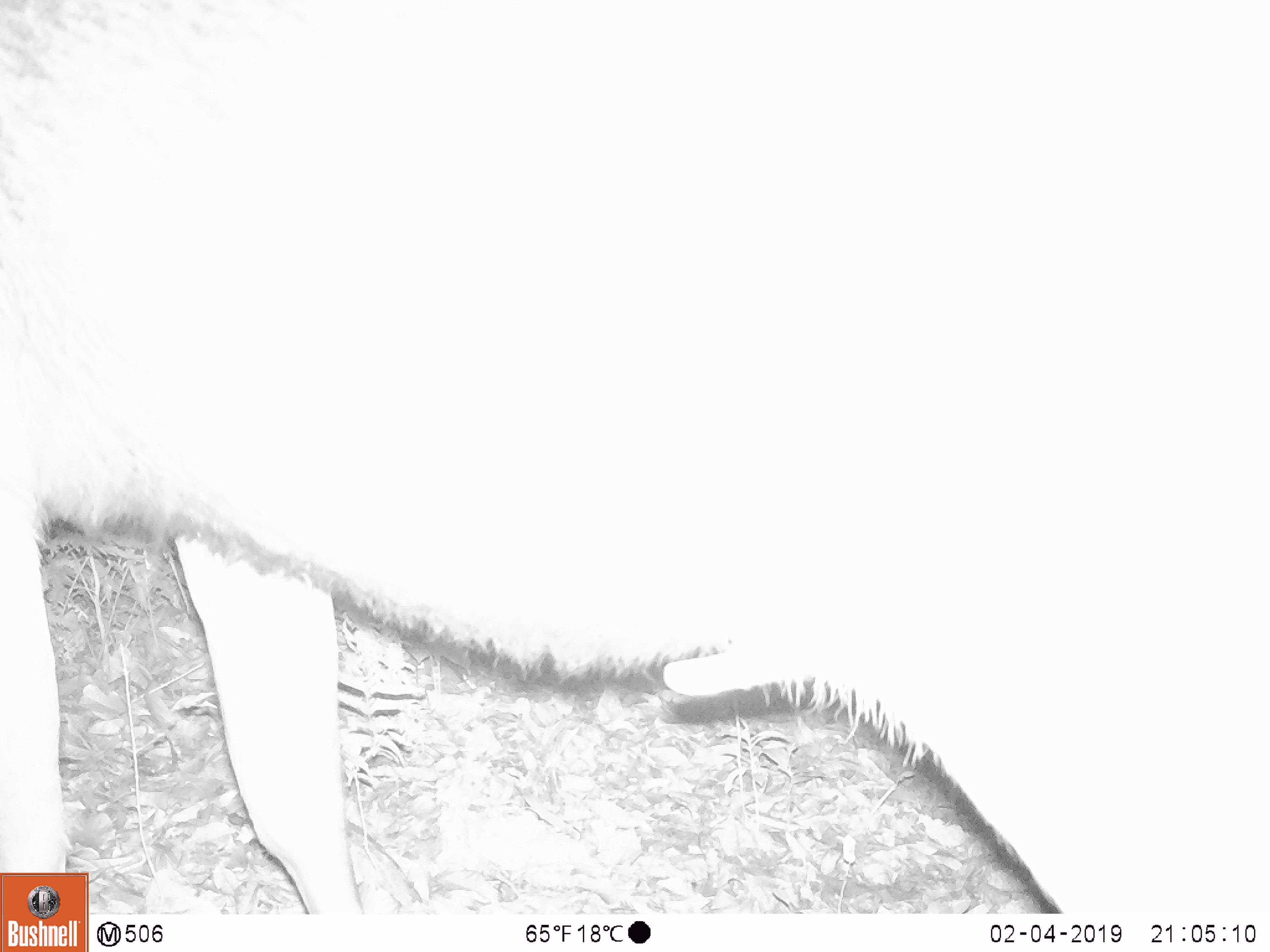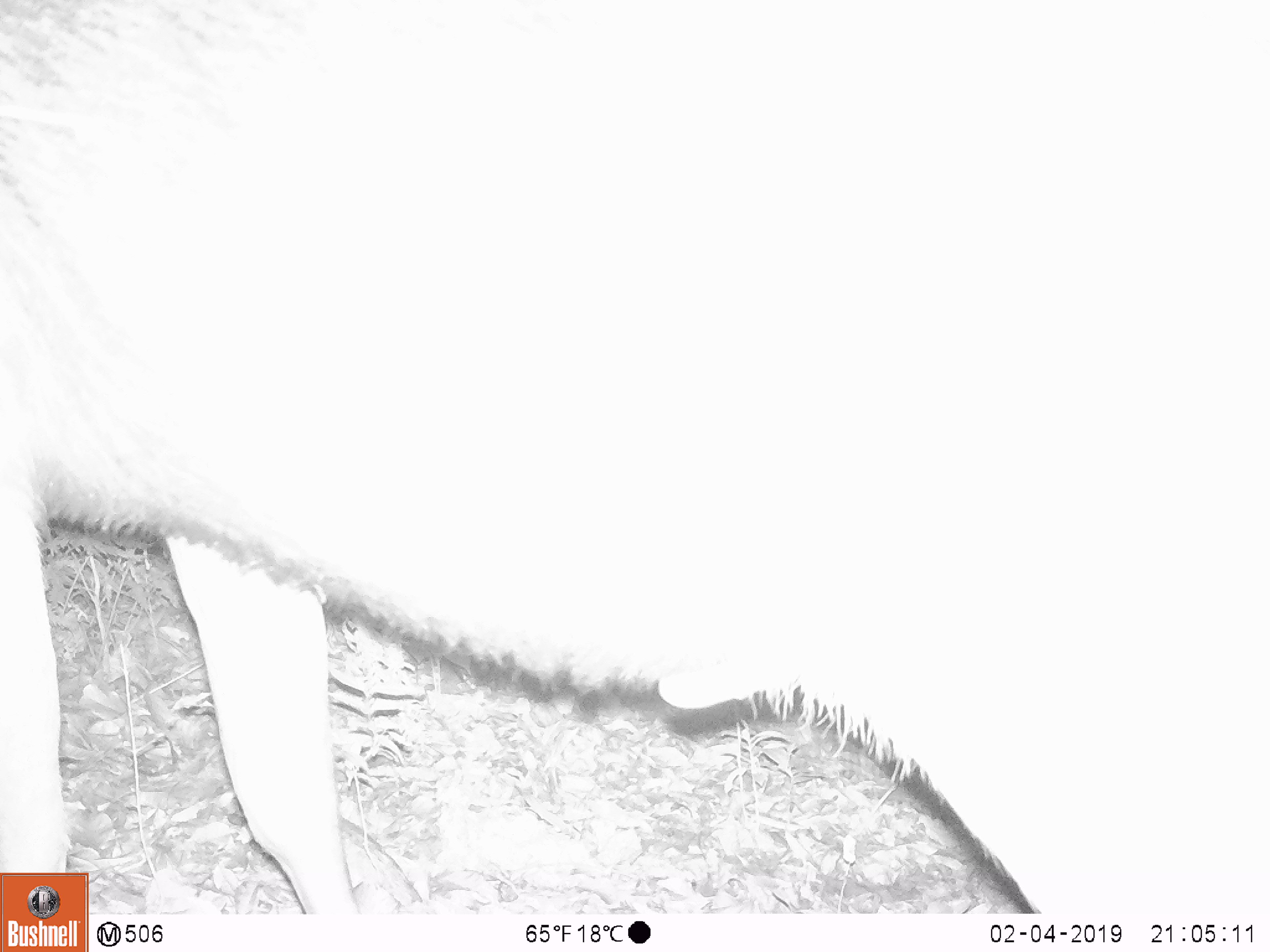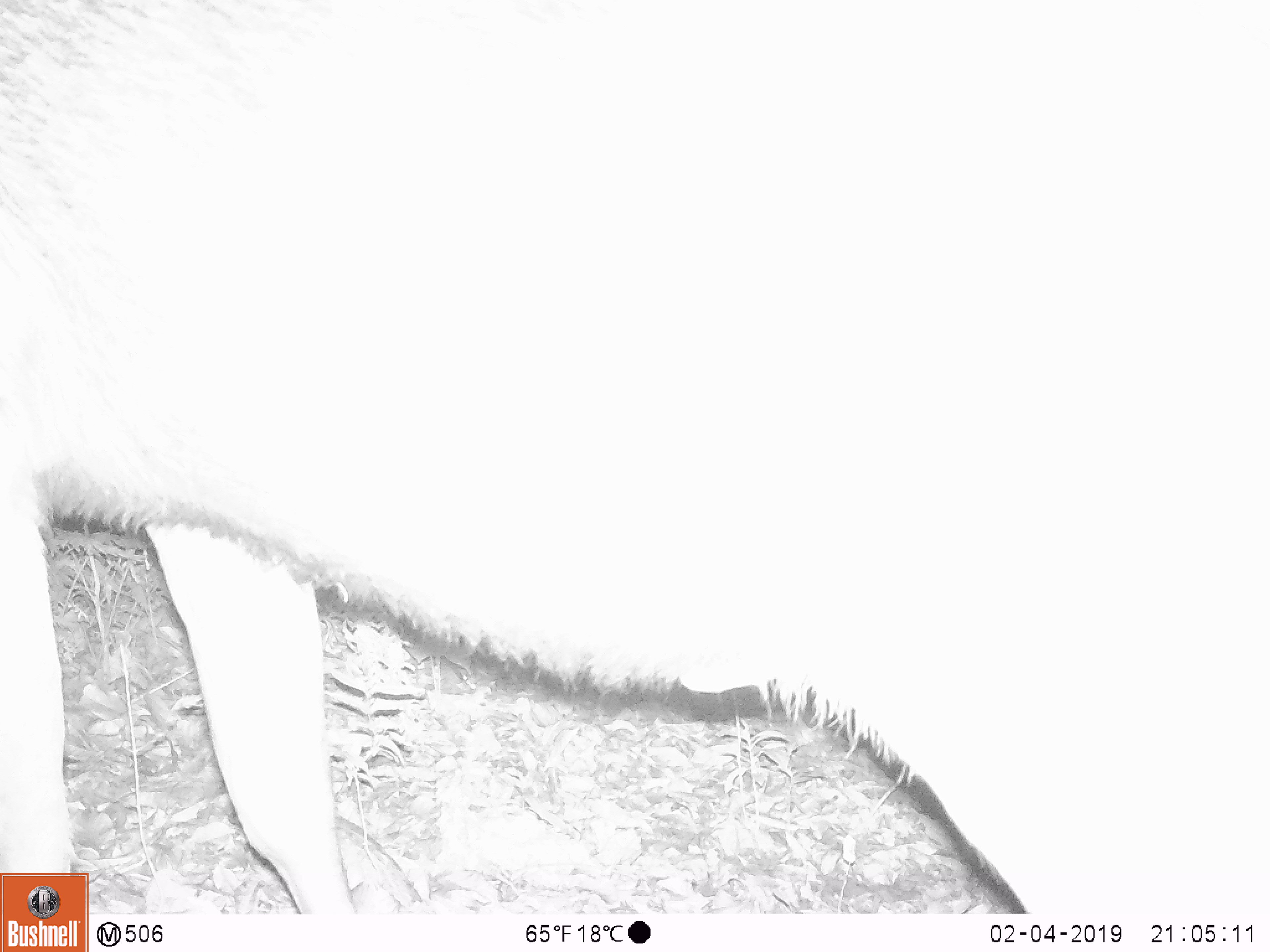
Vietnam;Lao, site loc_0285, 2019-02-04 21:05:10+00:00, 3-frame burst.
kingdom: Animalia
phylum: Chordata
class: Mammalia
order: Artiodactyla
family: Cervidae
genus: Rusa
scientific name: Rusa unicolor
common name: sambar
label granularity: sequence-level